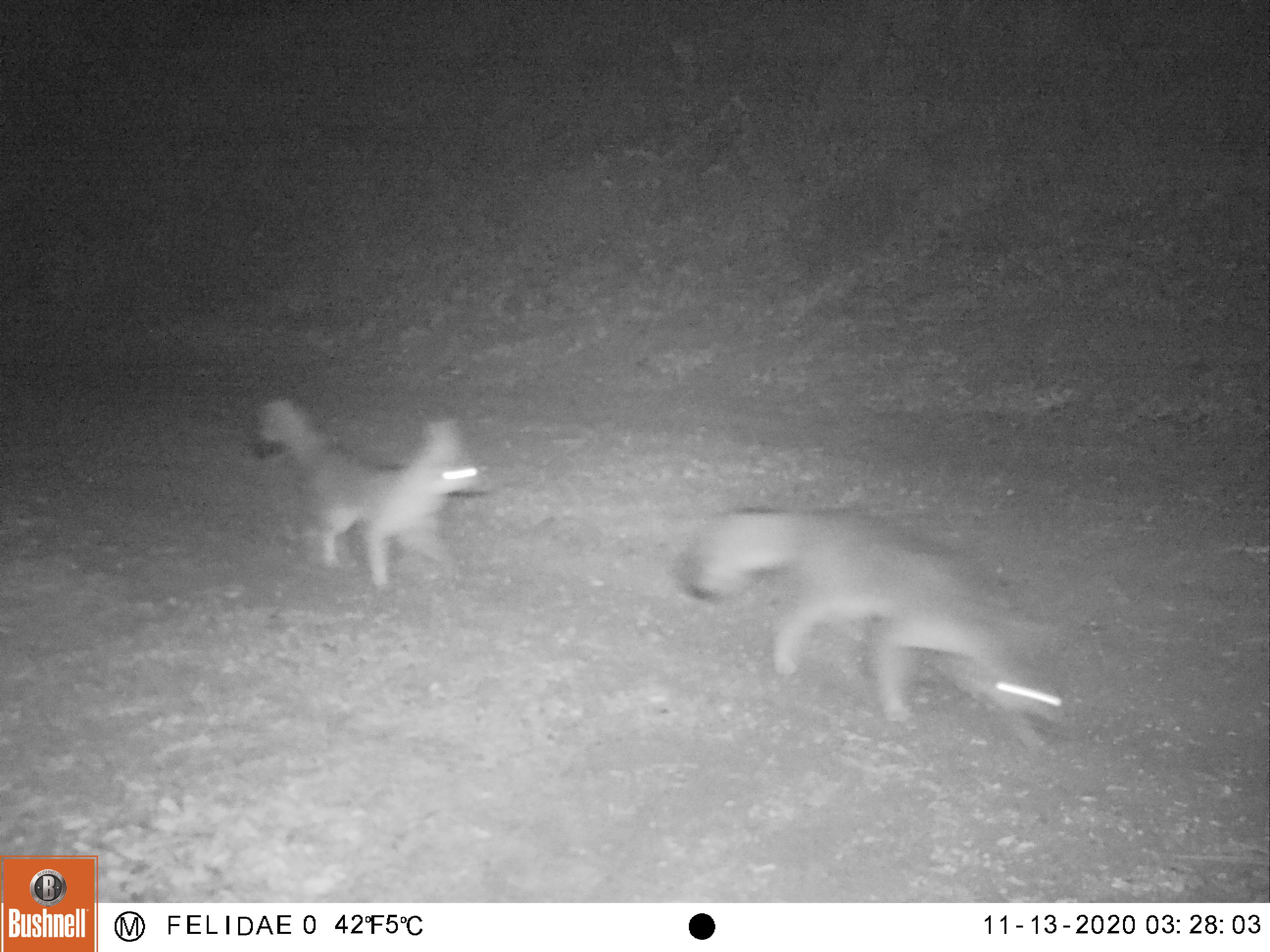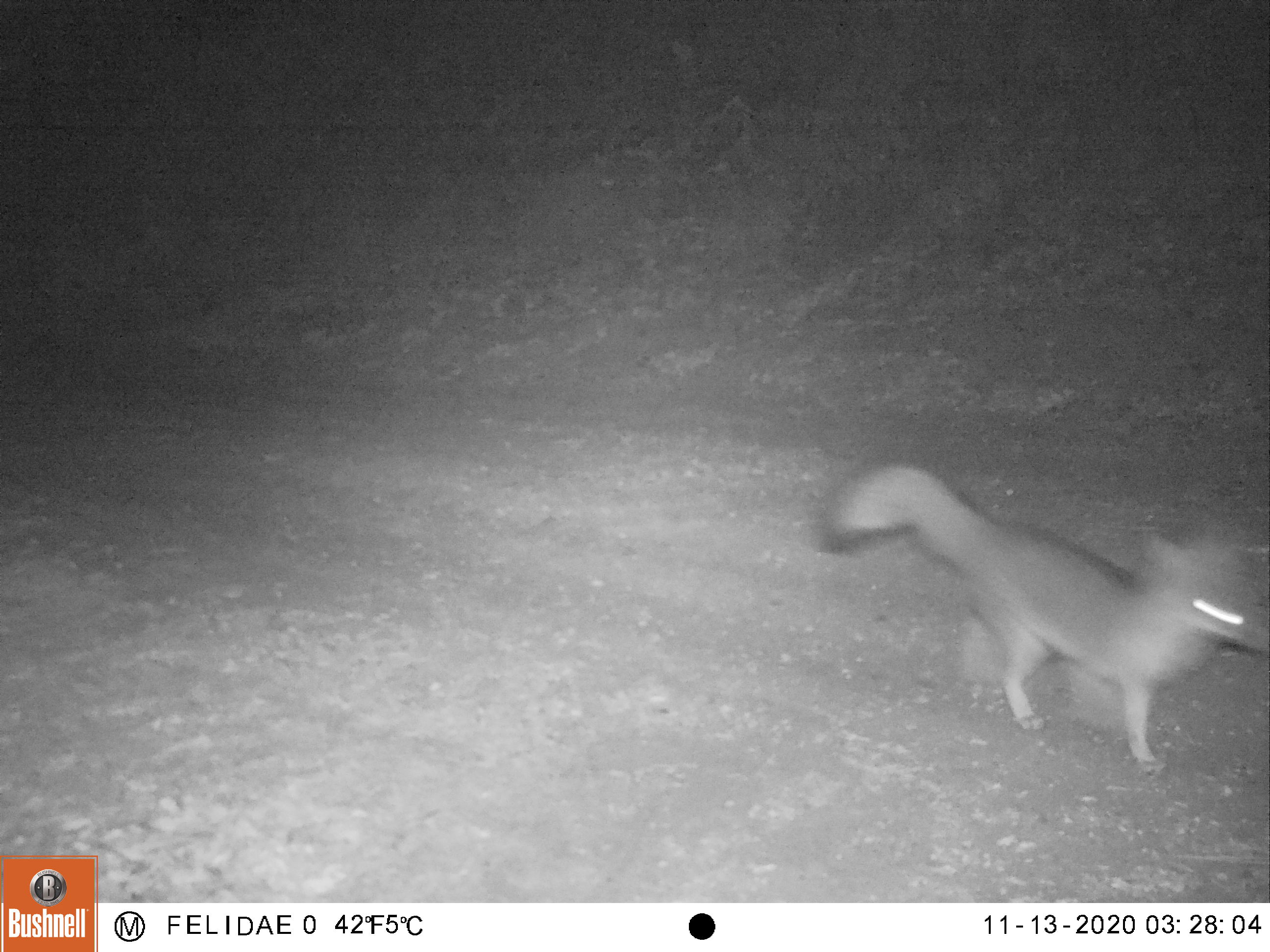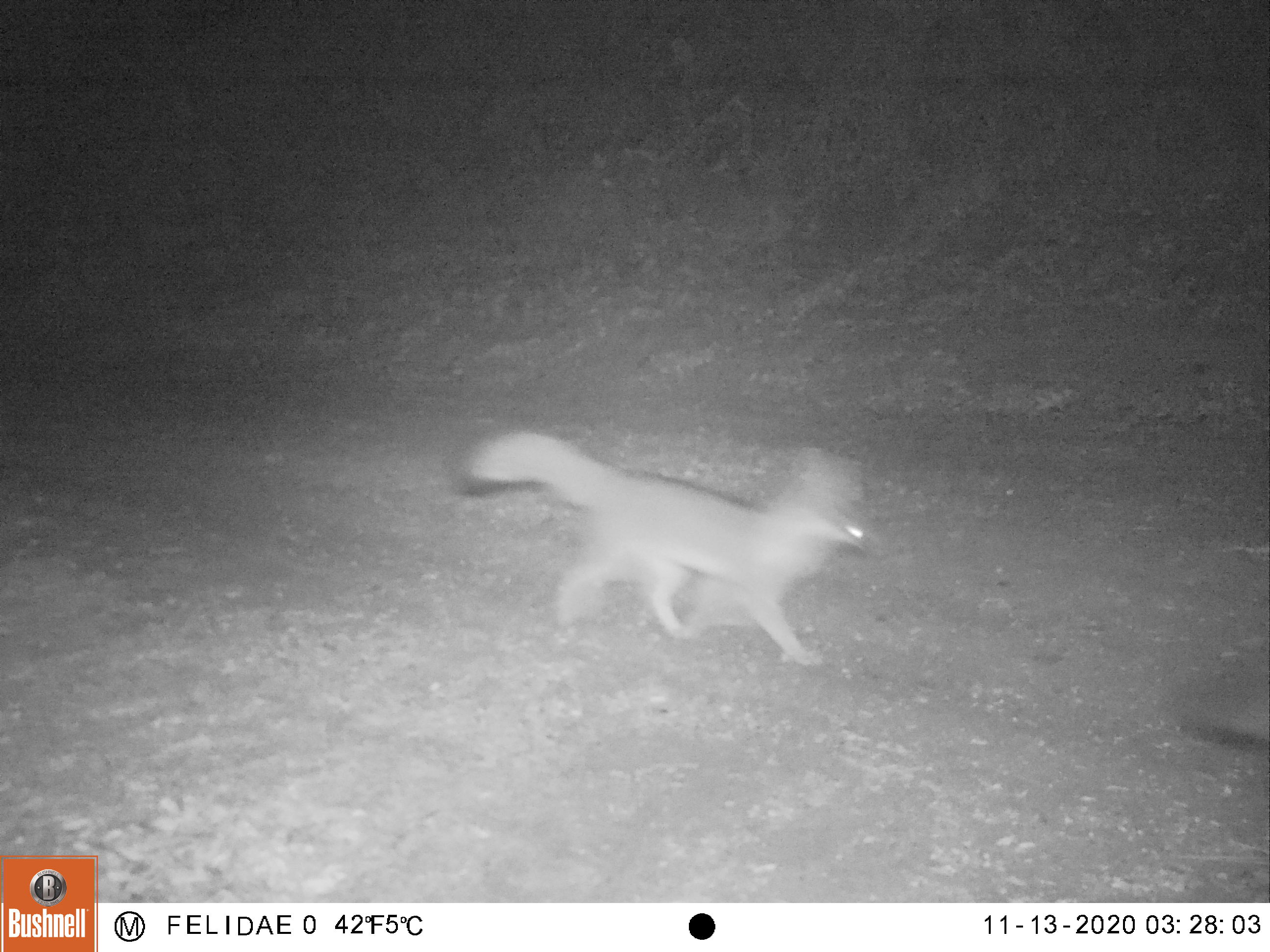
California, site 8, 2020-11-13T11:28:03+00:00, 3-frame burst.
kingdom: Animalia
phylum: Chordata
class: Mammalia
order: Carnivora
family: Canidae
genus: Urocyon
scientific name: Urocyon cinereoargenteus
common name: gray fox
Gray fox (Urocyon cinereoargenteus).